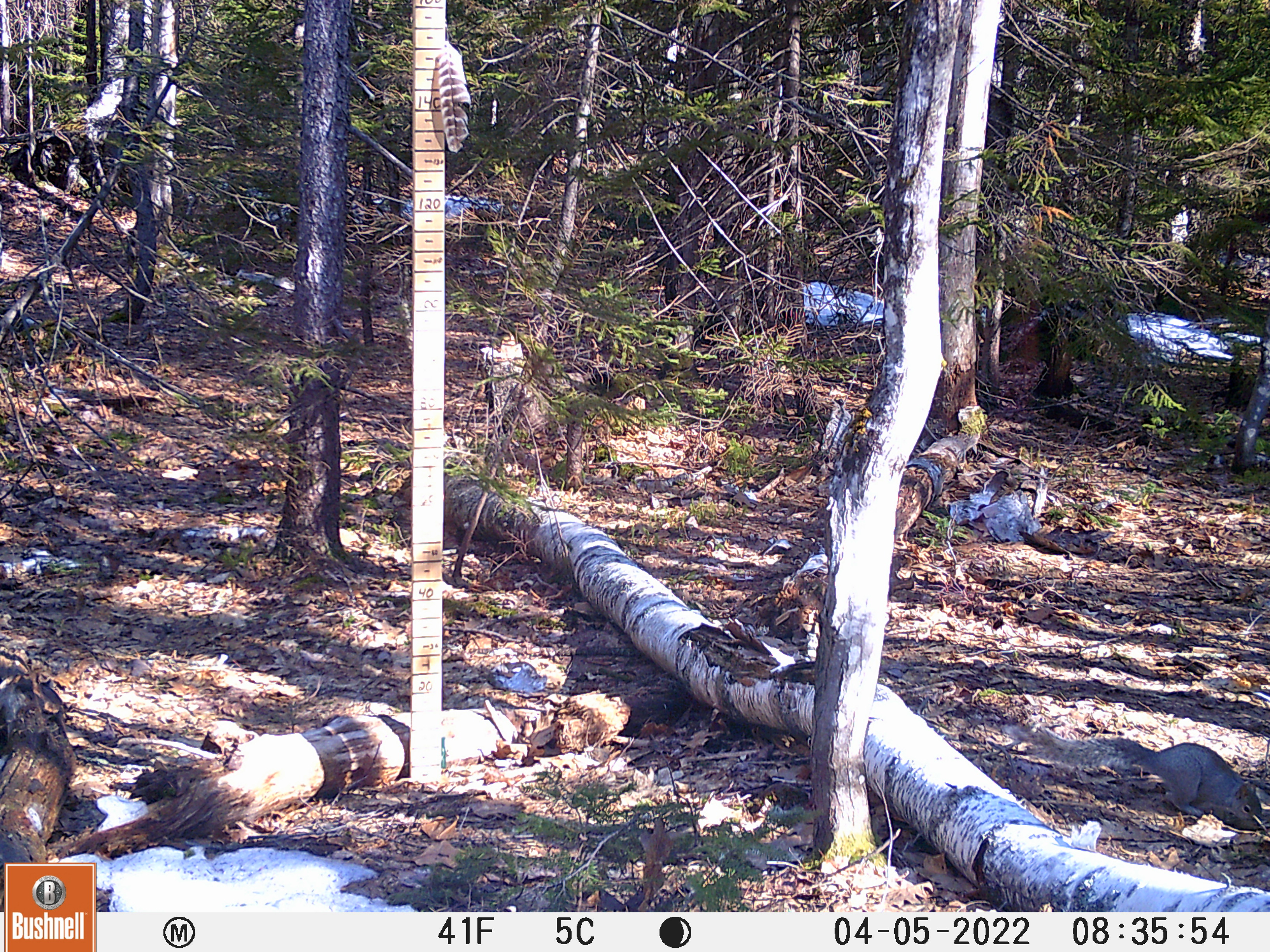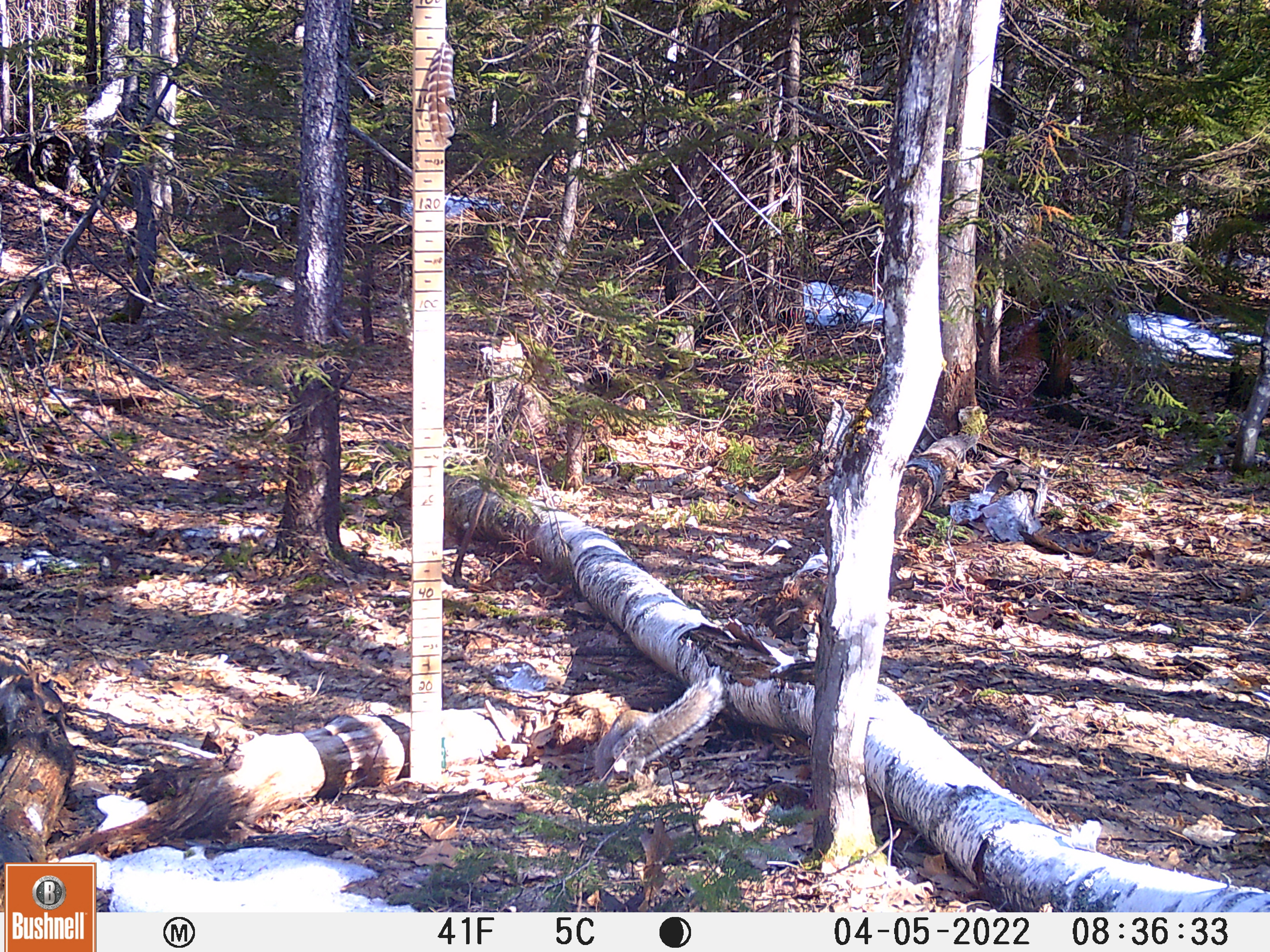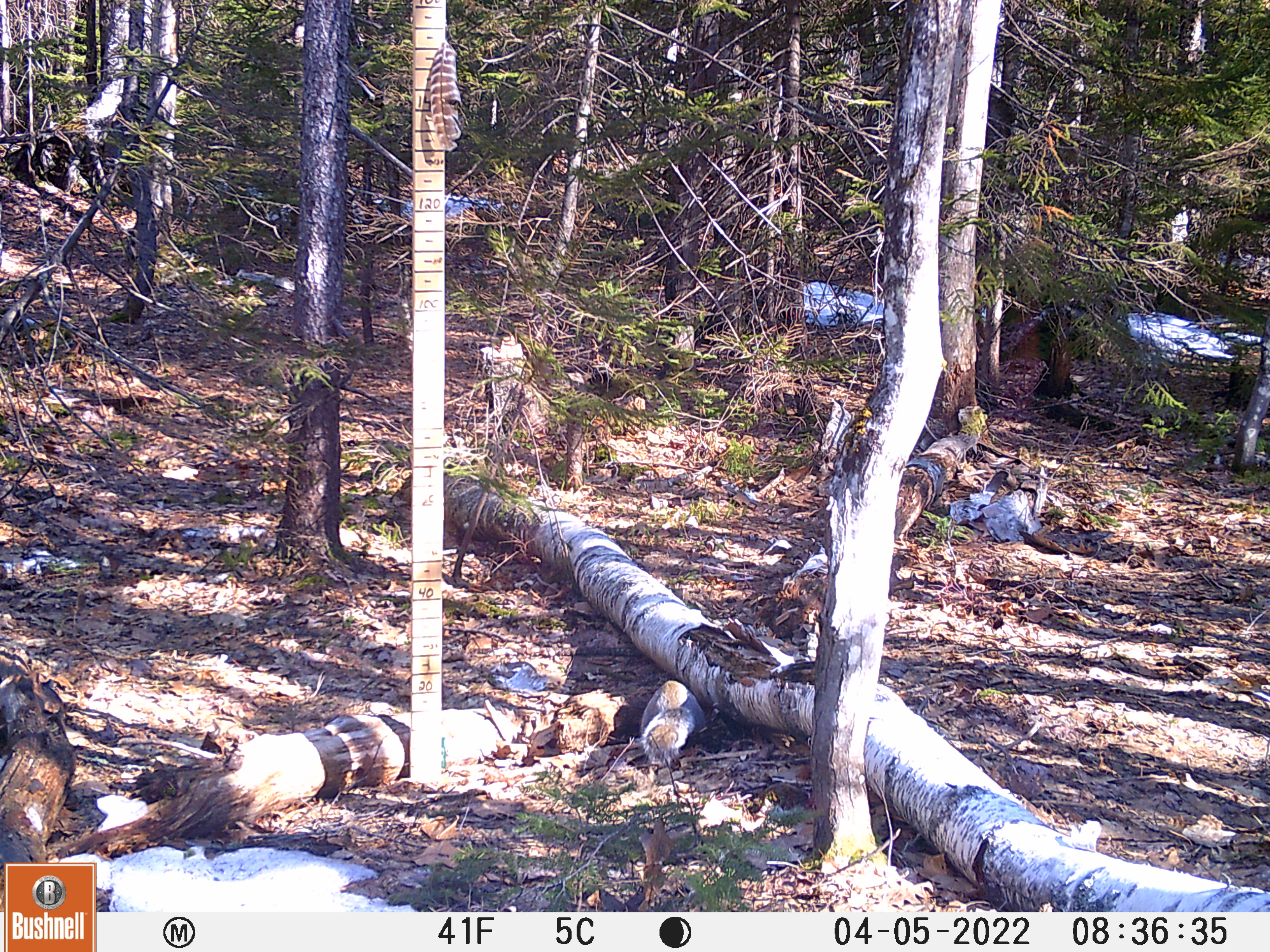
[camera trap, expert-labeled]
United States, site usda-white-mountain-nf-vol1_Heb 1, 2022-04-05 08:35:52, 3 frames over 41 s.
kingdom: Animalia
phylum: Chordata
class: Mammalia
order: Rodentia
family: Sciuridae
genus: Sciurus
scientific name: Sciurus carolinensis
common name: gray squirrel